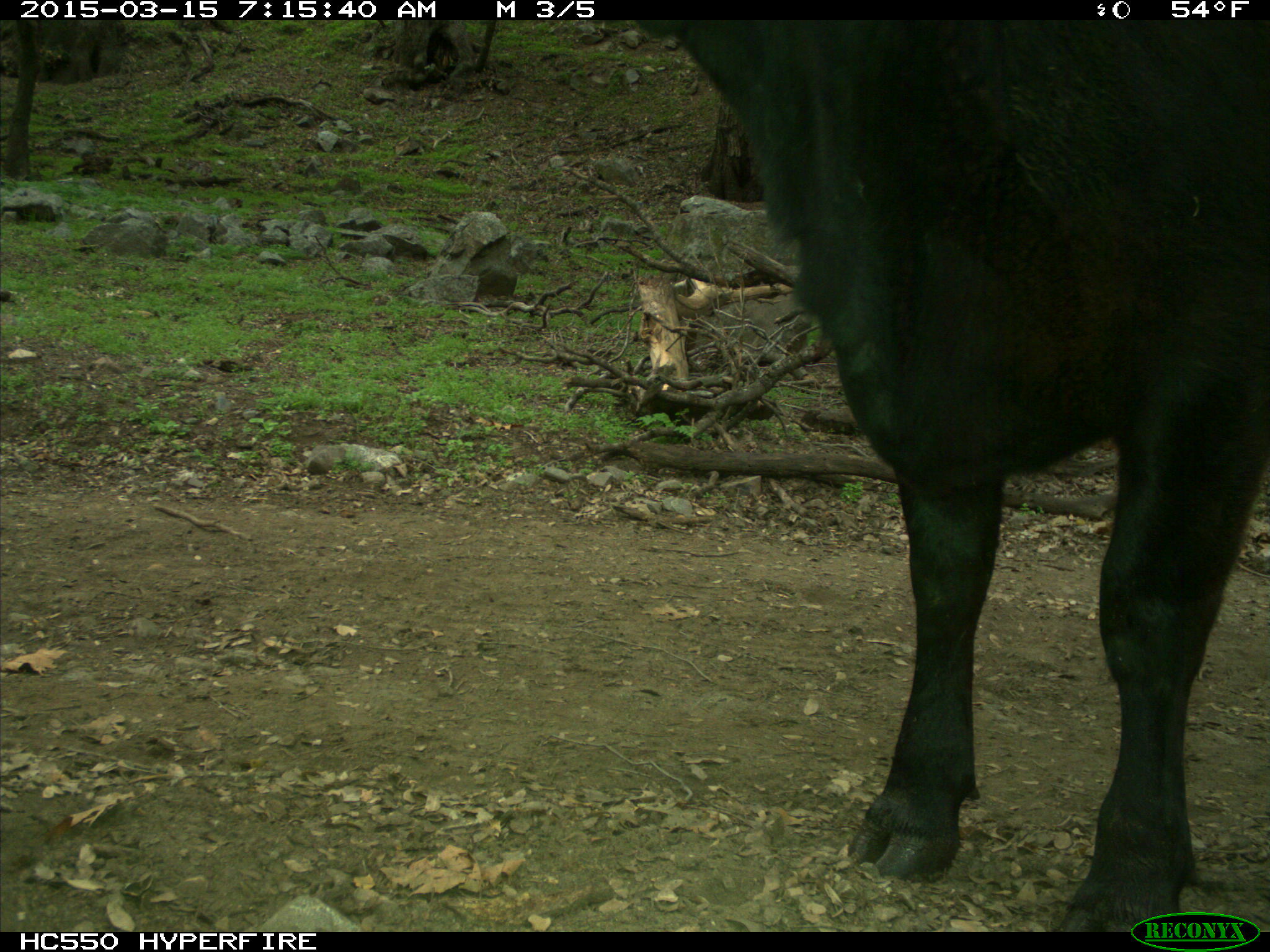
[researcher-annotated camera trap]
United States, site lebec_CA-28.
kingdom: Animalia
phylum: Chordata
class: Mammalia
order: Artiodactyla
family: Bovidae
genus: Bos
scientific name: Bos taurus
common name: domestic cow